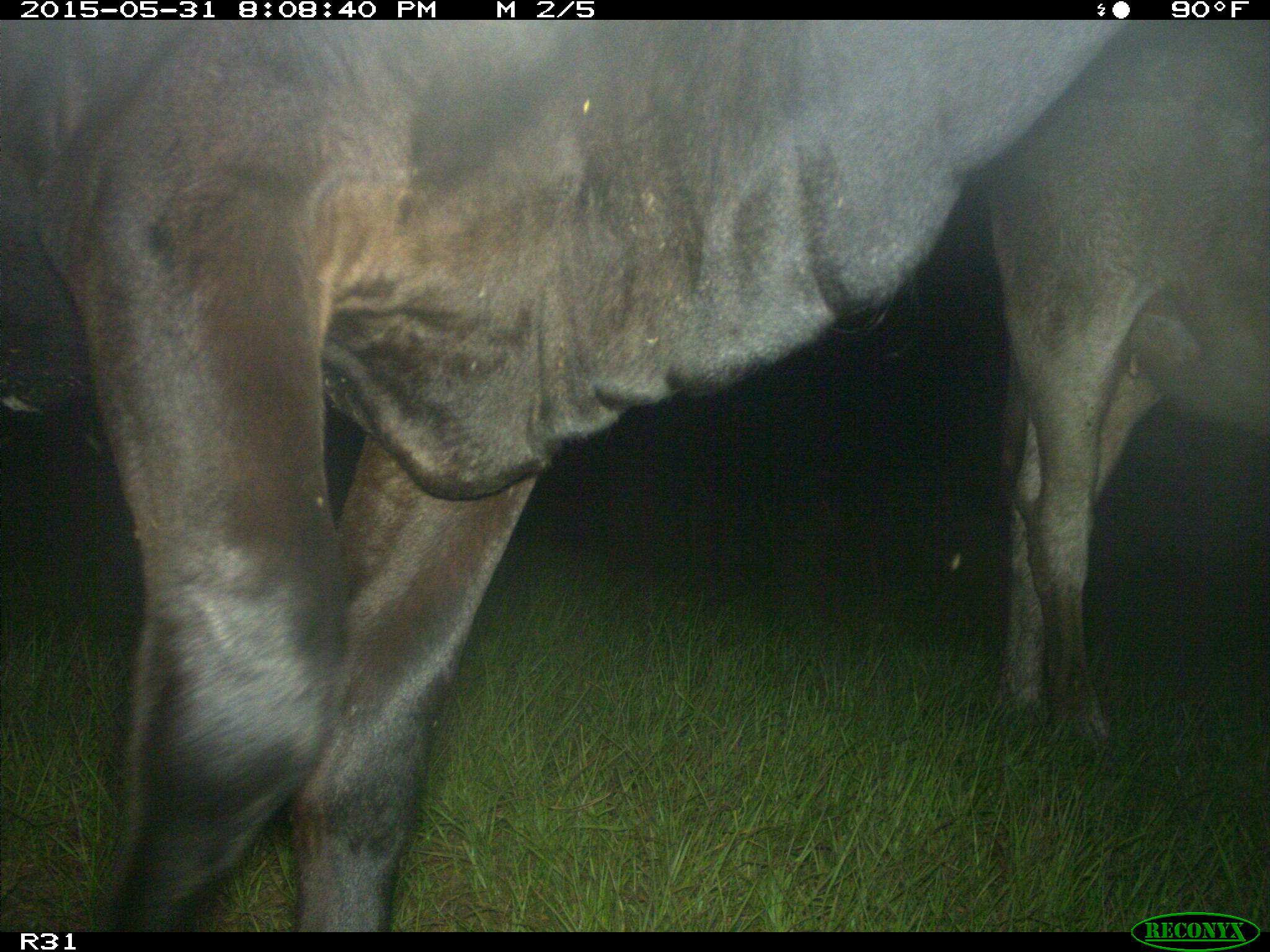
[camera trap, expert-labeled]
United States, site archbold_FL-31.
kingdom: Animalia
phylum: Chordata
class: Mammalia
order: Artiodactyla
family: Bovidae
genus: Bos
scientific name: Bos taurus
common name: domestic cow